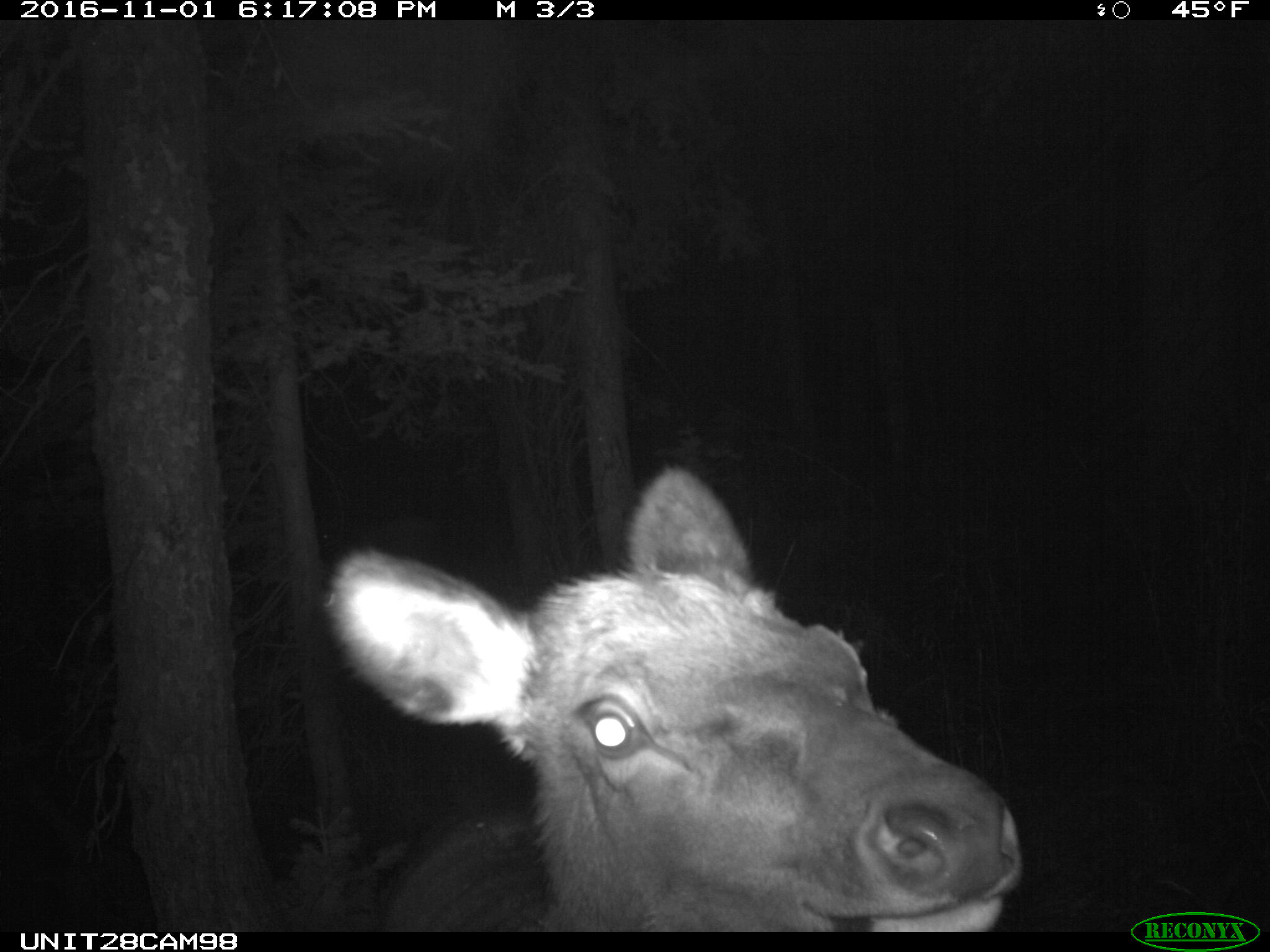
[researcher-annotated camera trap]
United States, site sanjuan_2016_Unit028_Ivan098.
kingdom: Animalia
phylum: Chordata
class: Mammalia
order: Artiodactyla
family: Cervidae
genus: Cervus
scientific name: Cervus elaphus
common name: red deer